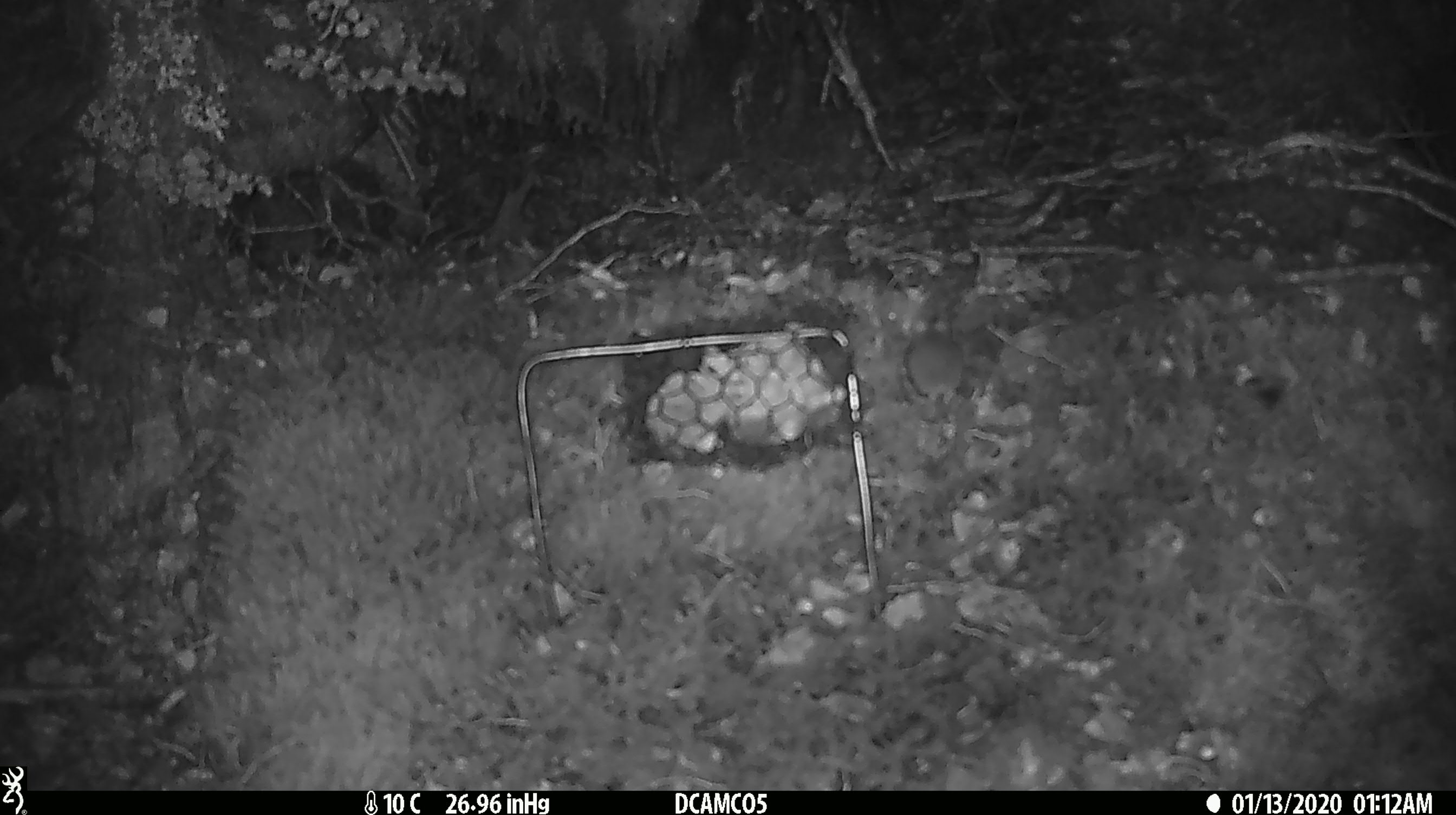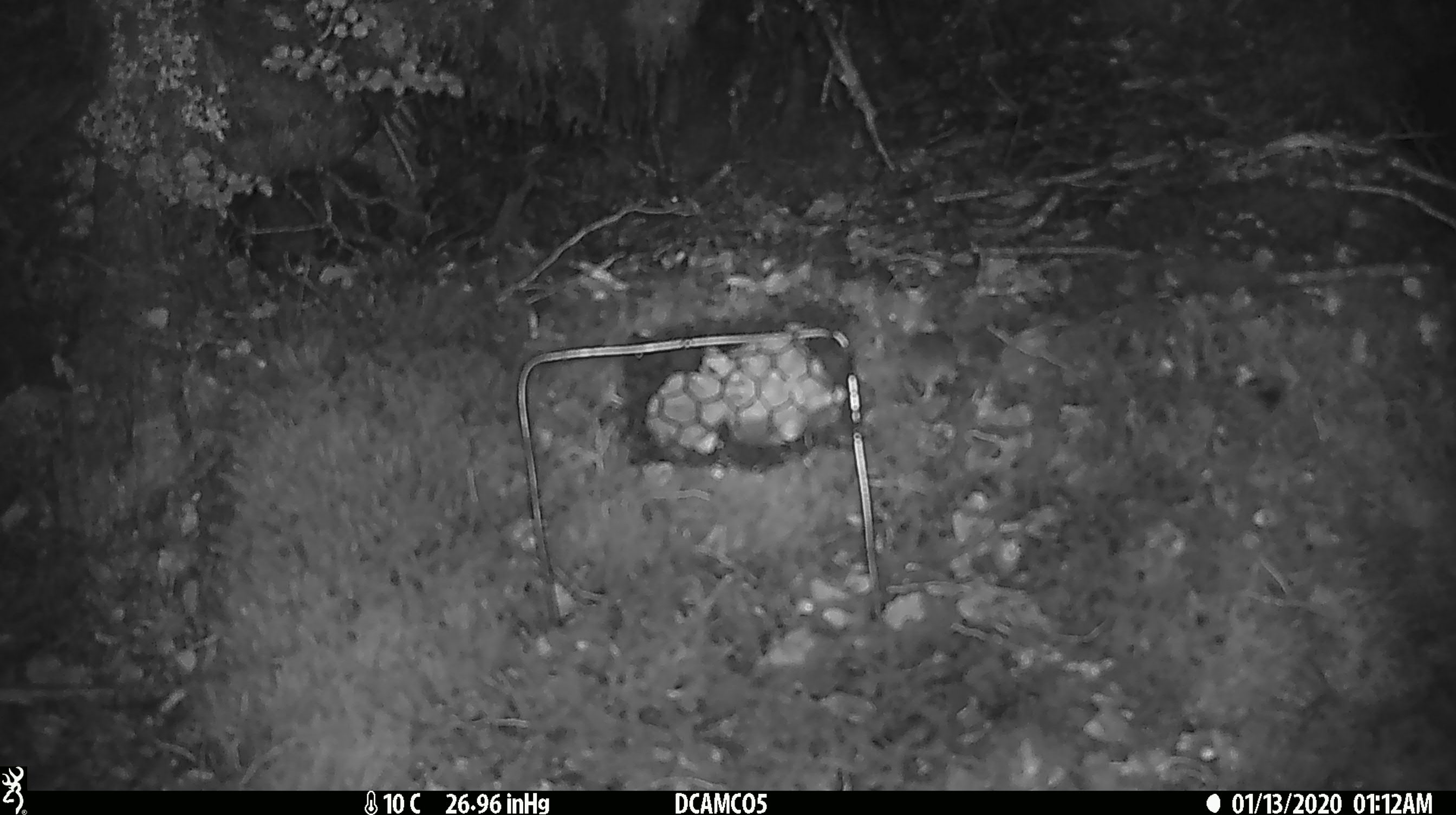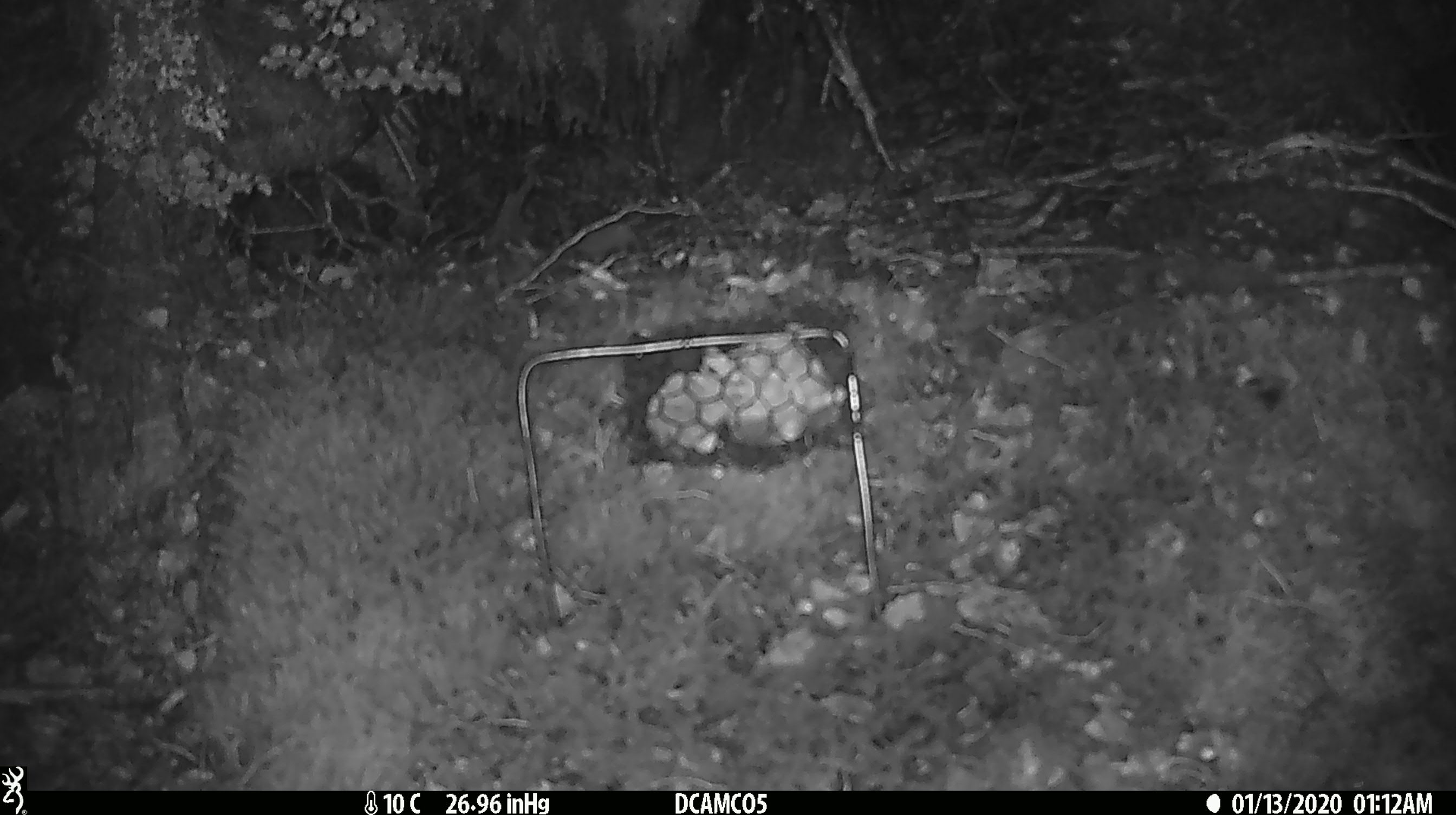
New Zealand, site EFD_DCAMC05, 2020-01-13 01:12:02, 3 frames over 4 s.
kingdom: Animalia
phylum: Chordata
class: Mammalia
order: Rodentia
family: Muridae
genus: Mus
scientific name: Mus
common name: mouse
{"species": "mouse (Mus)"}